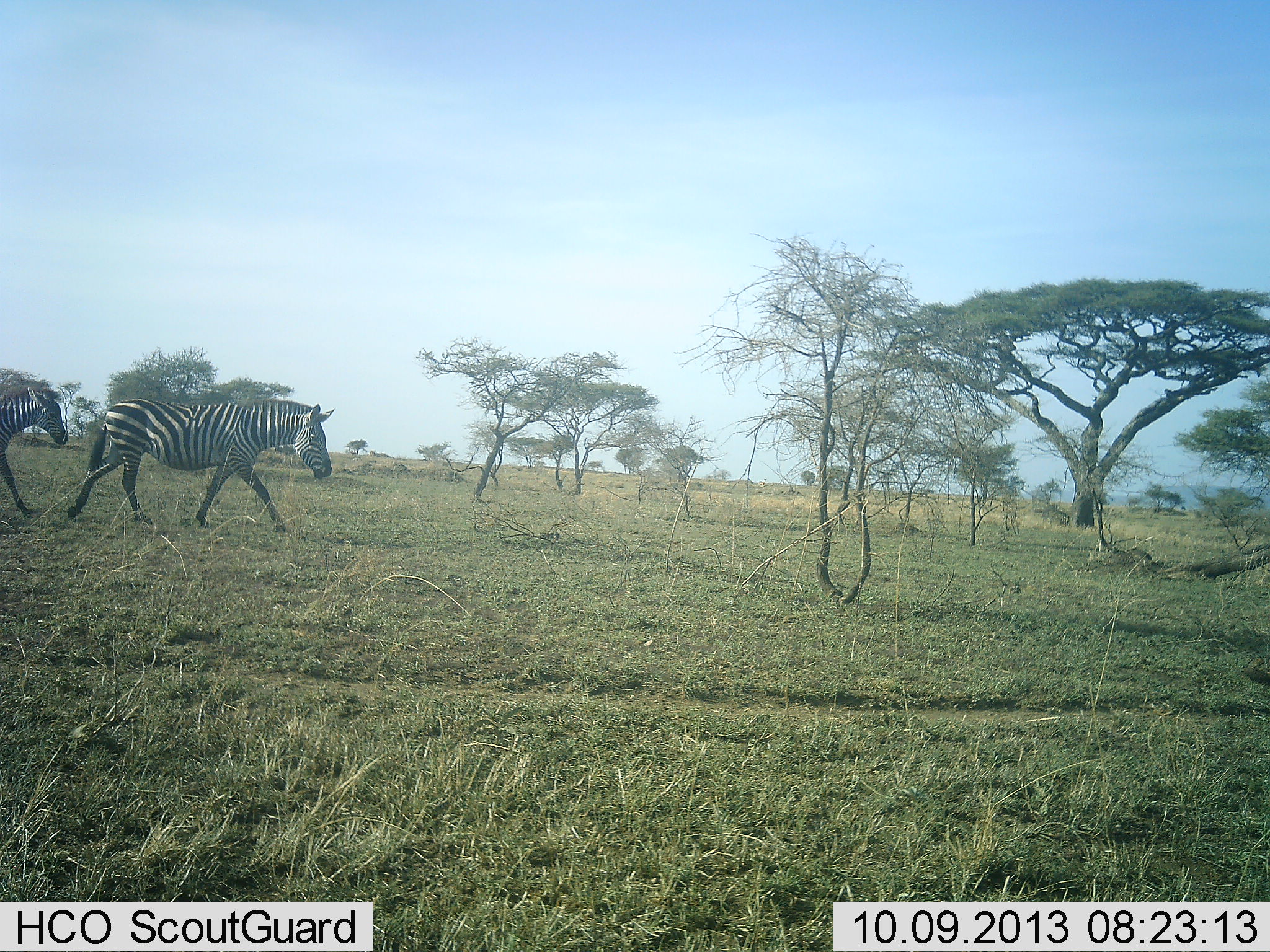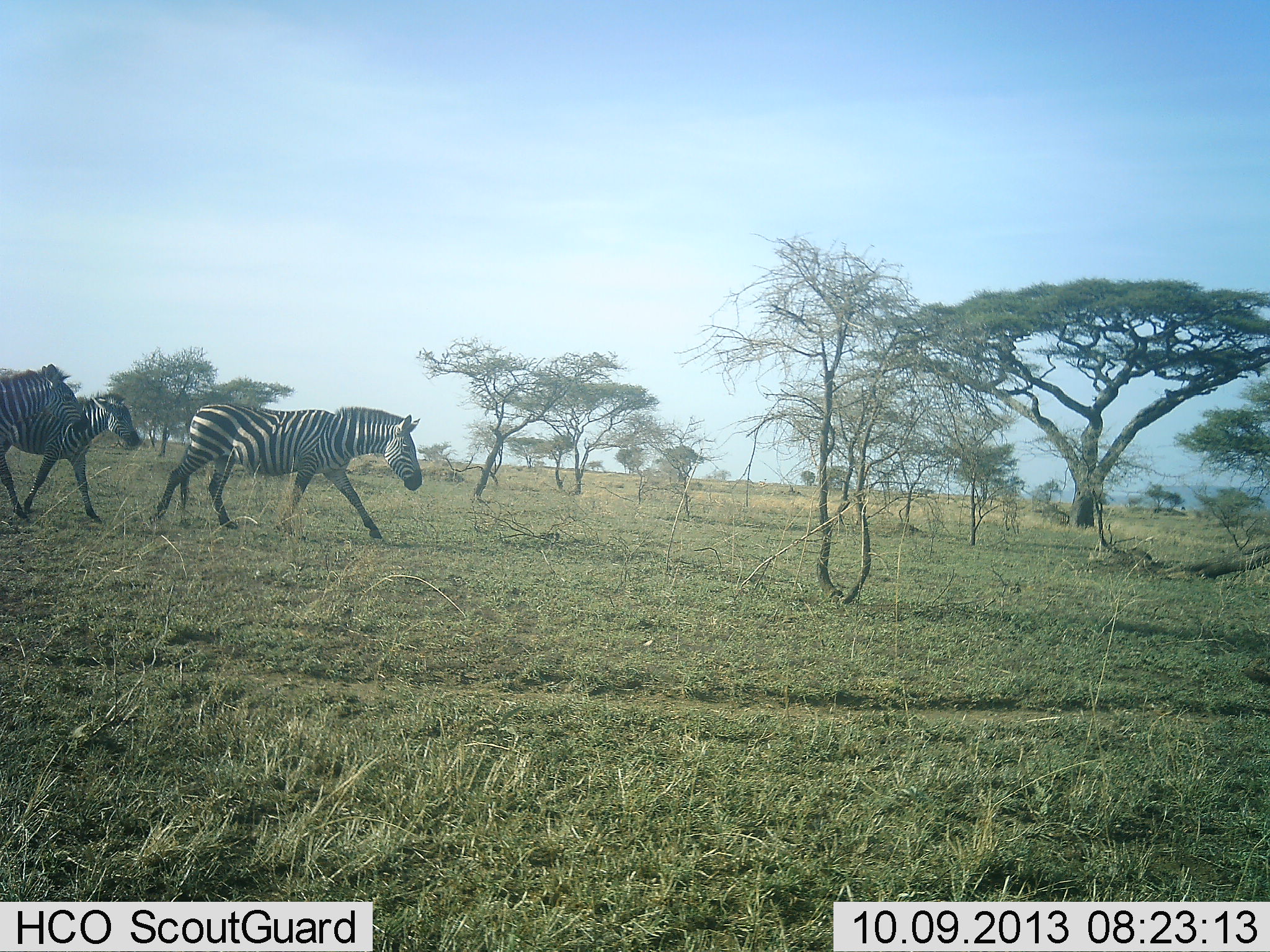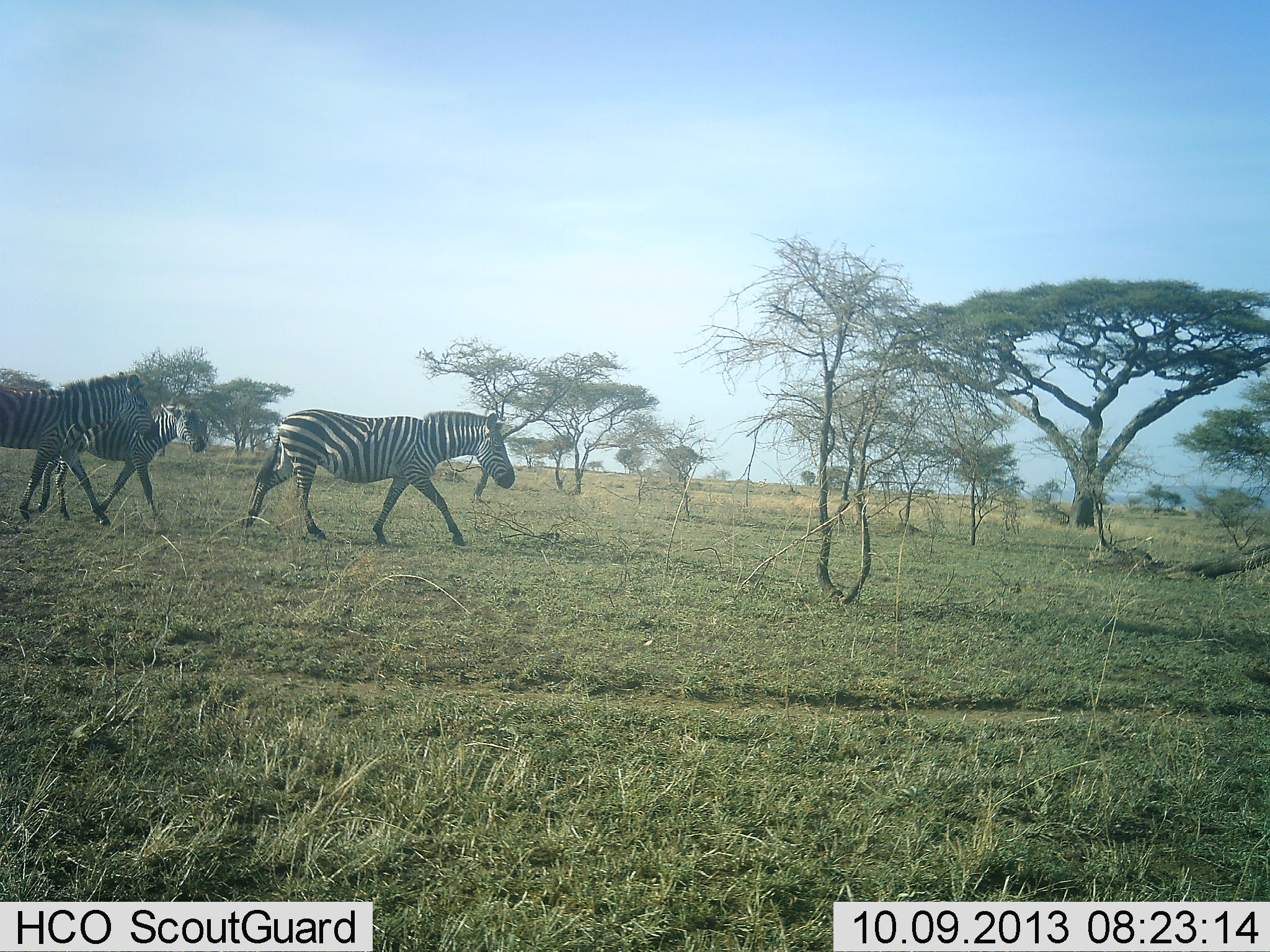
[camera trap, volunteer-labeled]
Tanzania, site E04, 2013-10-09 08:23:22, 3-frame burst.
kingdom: Animalia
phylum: Chordata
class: Mammalia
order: Perissodactyla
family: Equidae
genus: Equus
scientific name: Equus quagga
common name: plains zebra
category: zebra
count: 3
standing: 0%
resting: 0%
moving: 100%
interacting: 0%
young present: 10%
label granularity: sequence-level